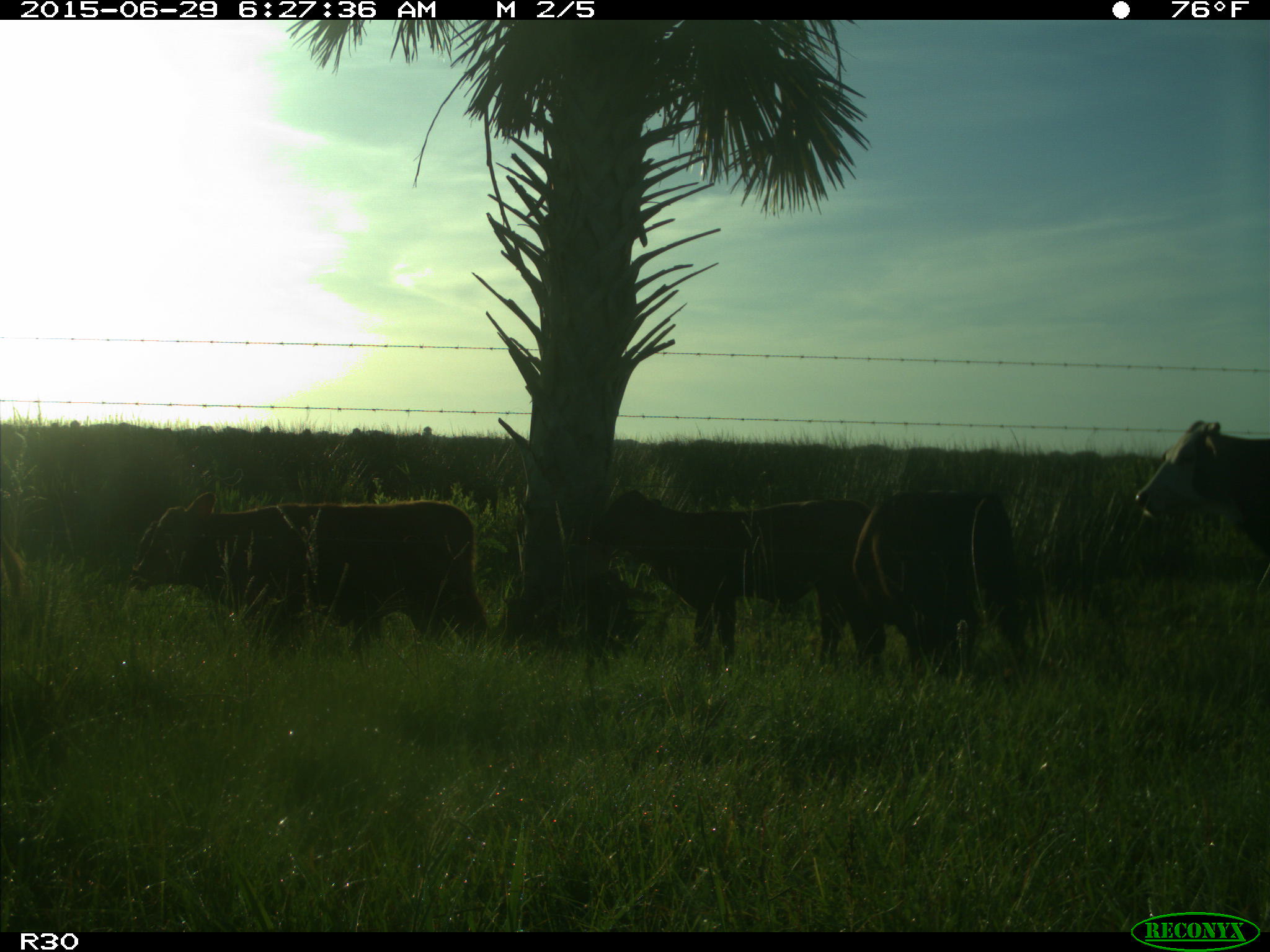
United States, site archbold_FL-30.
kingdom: Animalia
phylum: Chordata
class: Mammalia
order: Artiodactyla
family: Bovidae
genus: Bos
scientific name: Bos taurus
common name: domestic cow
Bos taurus (domestic cow).